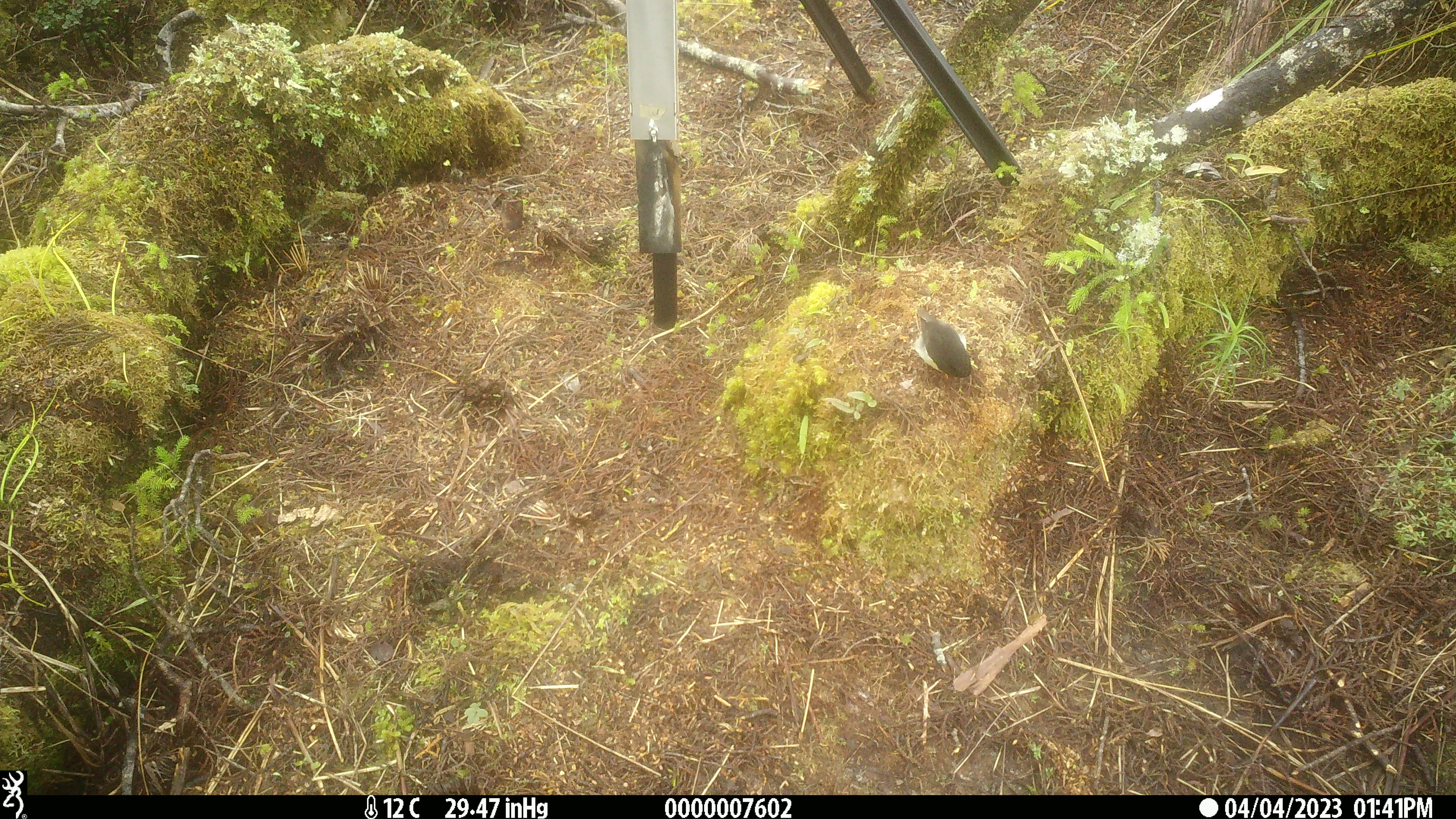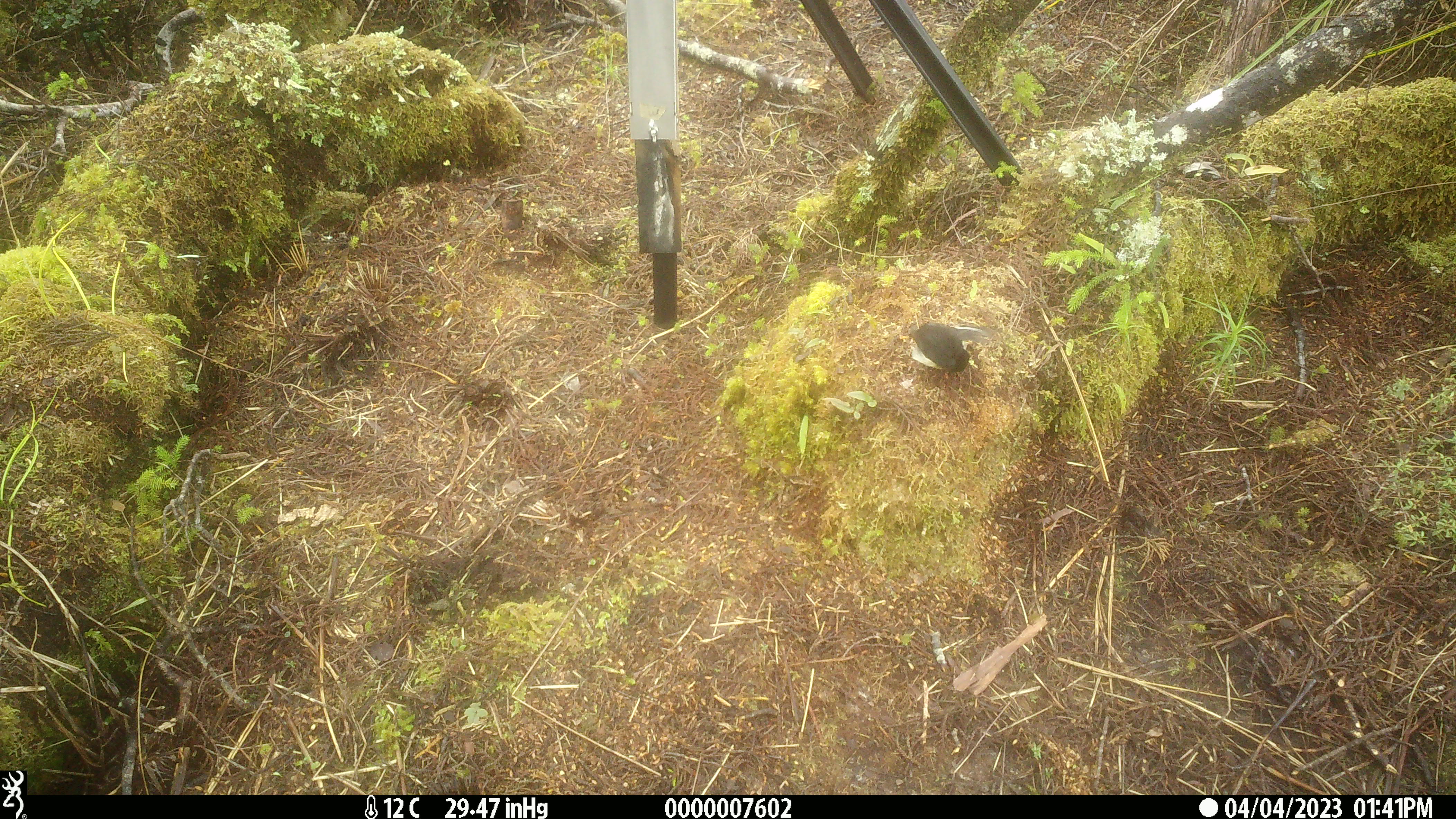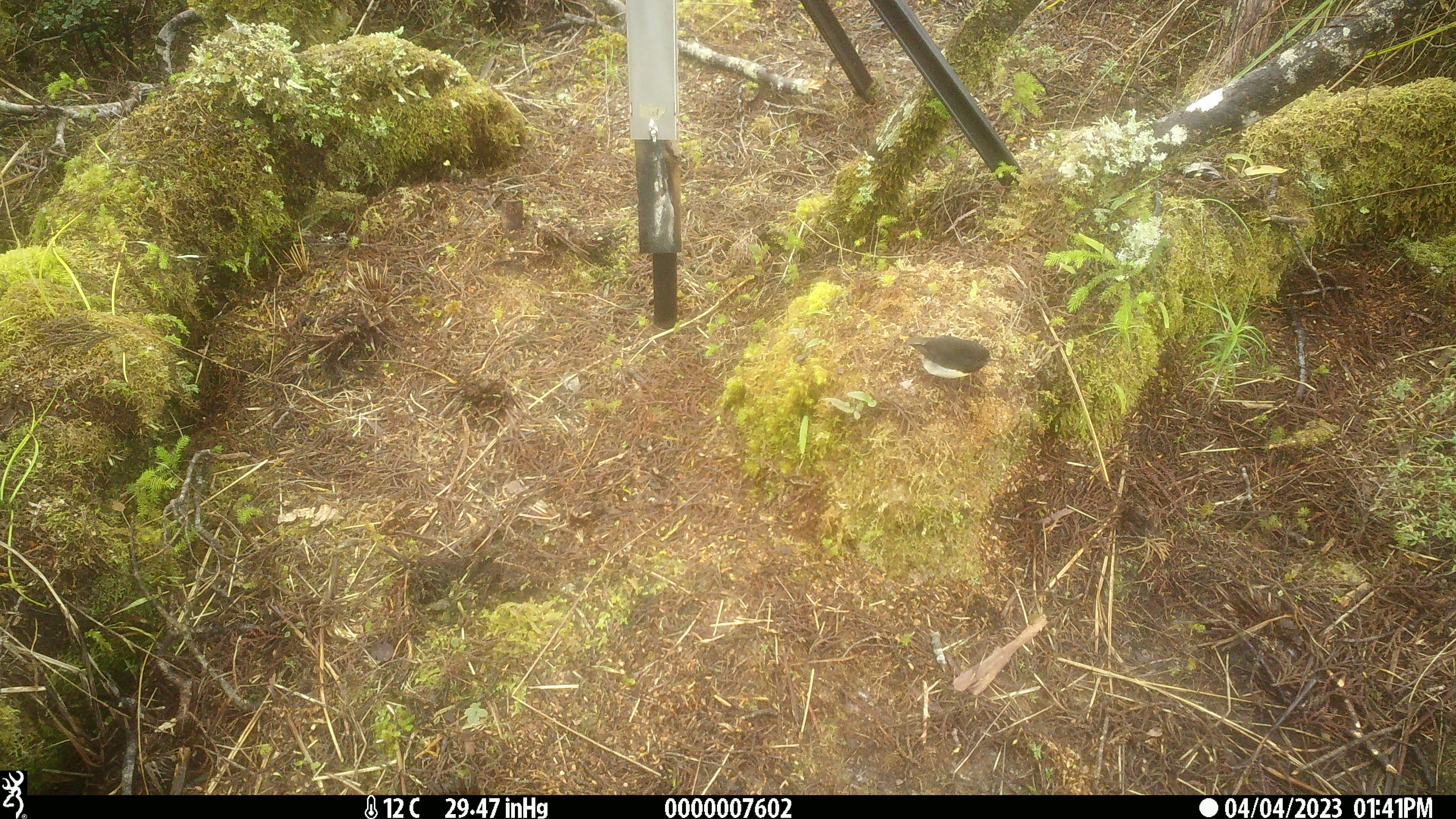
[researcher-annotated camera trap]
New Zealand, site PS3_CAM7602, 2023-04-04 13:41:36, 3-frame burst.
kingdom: Animalia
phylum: Chordata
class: Aves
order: Passeriformes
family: Petroicidae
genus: Petroica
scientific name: Petroica macrocephala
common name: tomtit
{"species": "tomtit (Petroica macrocephala)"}